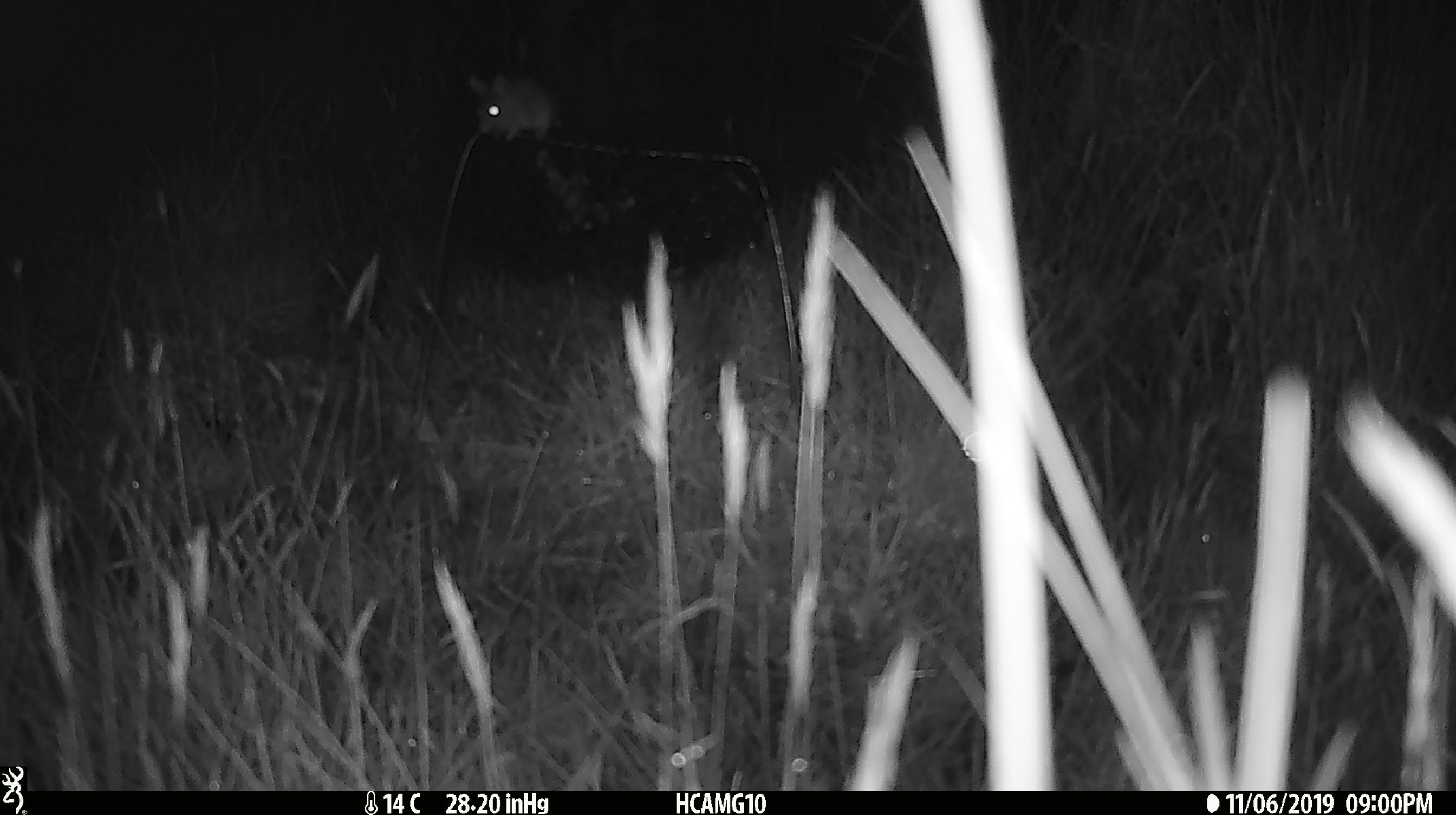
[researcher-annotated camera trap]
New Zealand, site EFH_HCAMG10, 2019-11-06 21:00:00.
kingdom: Animalia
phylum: Chordata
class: Mammalia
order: Rodentia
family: Muridae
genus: Mus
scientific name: Mus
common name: mouse